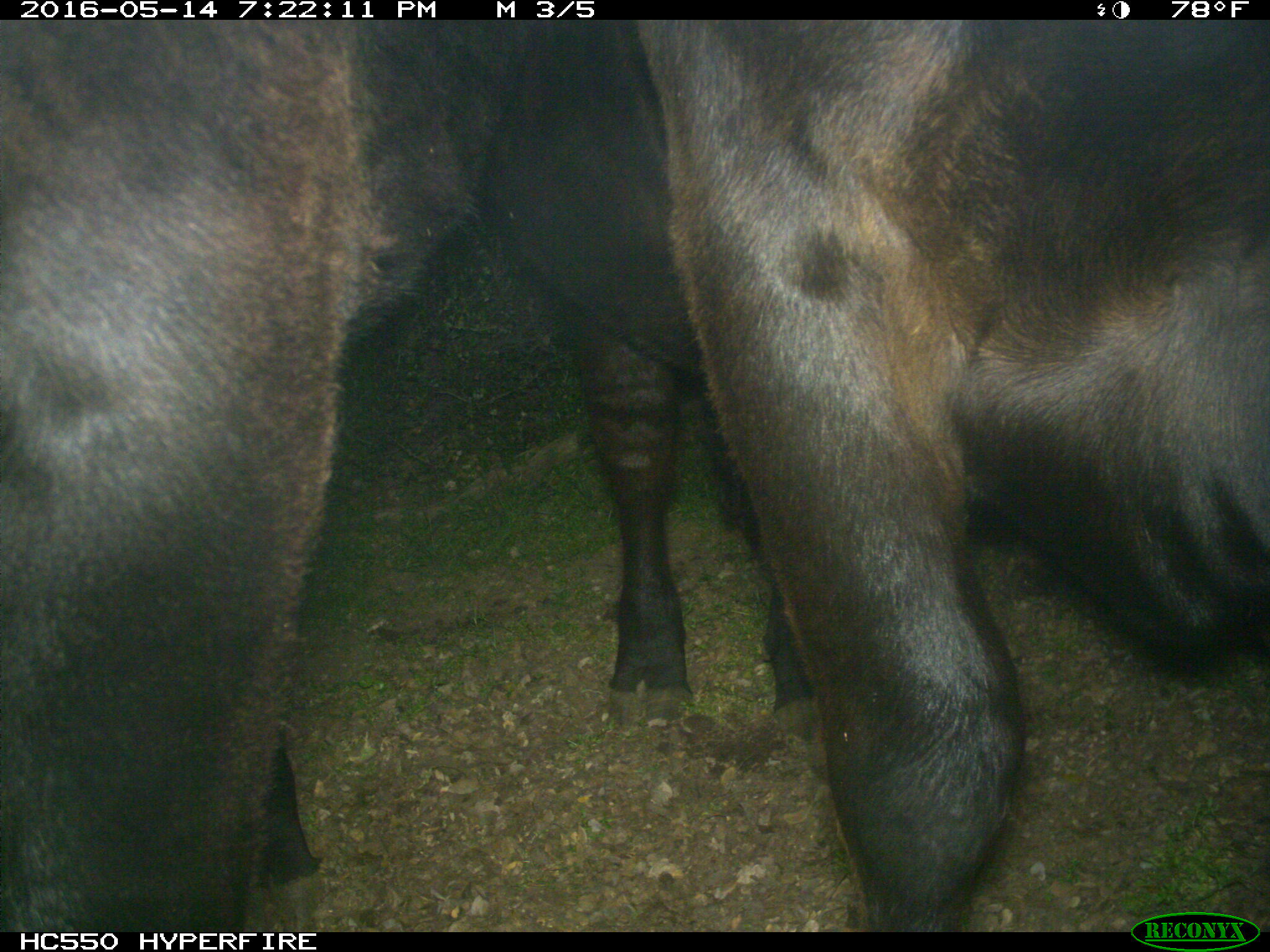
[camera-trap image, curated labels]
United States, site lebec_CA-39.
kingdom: Animalia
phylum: Chordata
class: Mammalia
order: Artiodactyla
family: Bovidae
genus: Bos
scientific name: Bos taurus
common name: domestic cow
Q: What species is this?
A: Bos taurus (domestic cow).